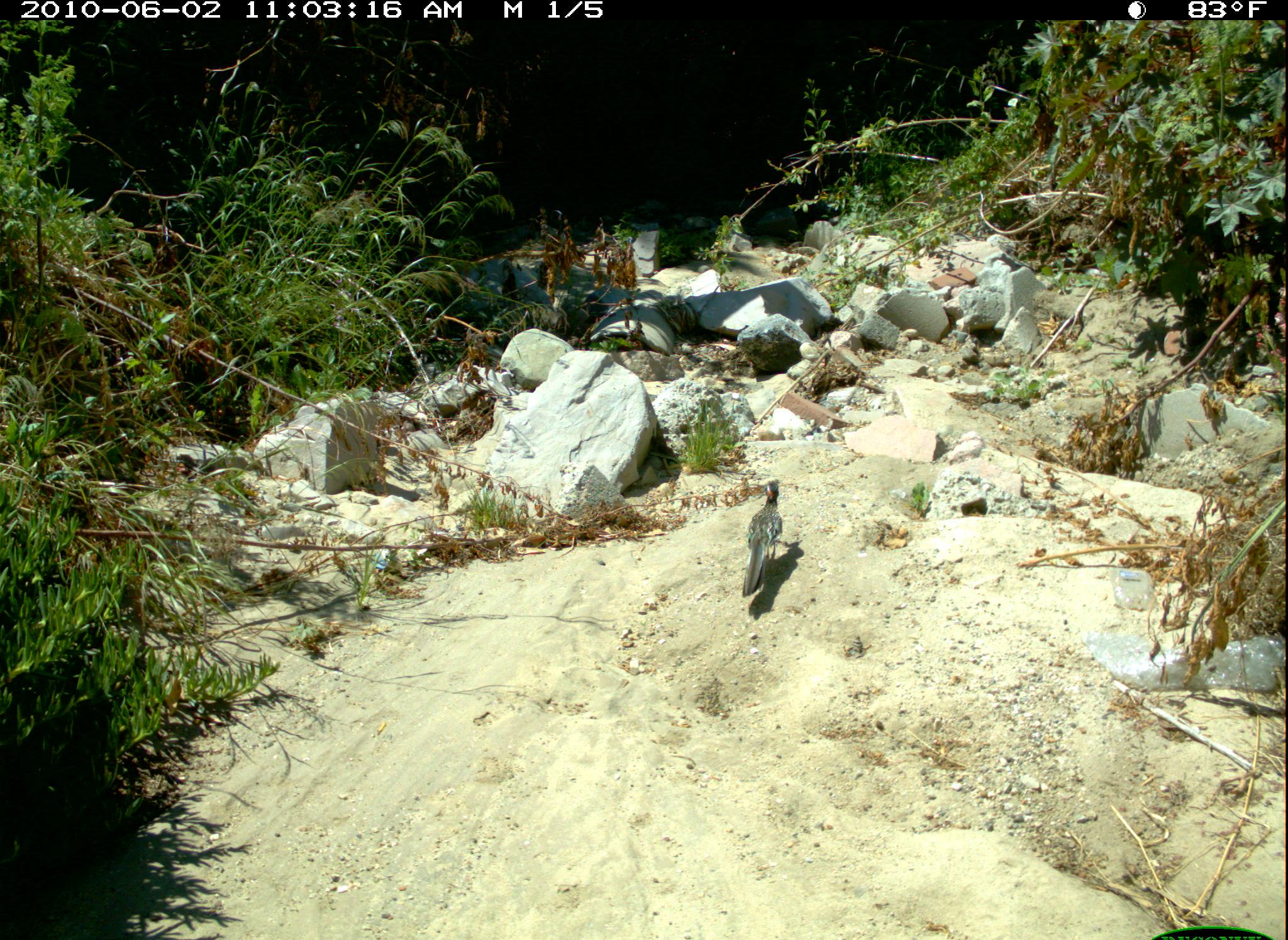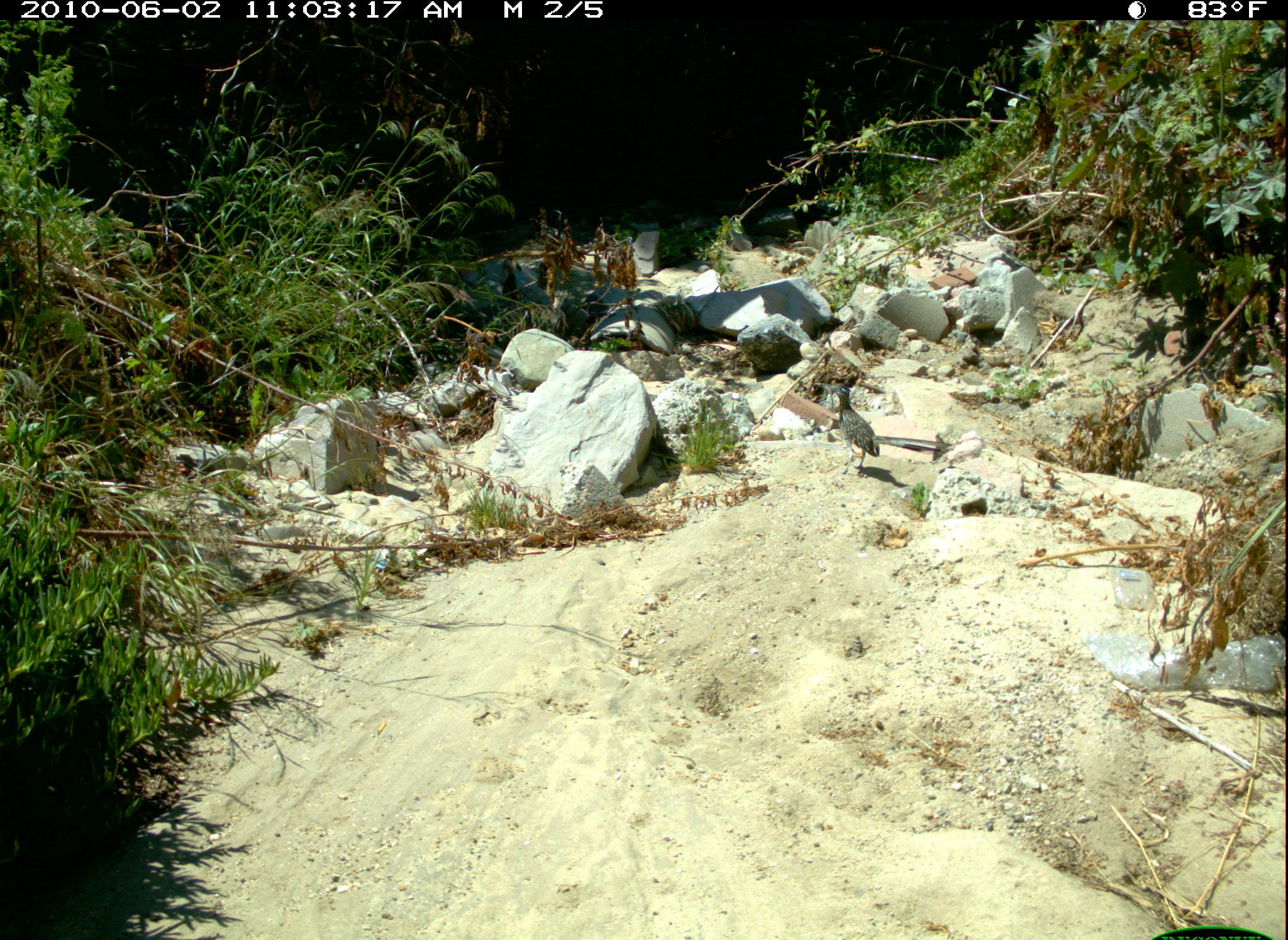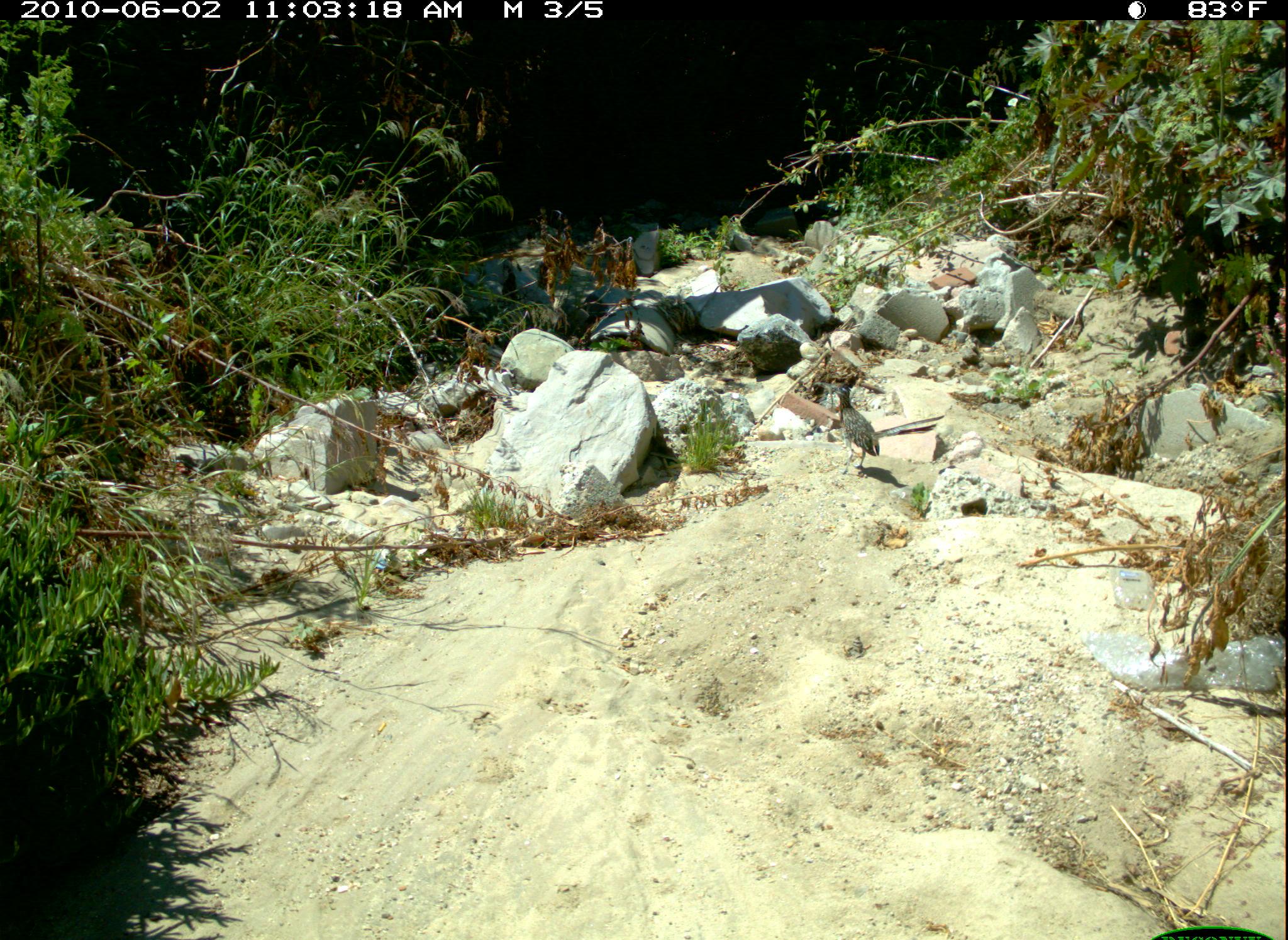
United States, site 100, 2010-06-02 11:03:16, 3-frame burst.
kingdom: Animalia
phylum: Chordata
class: Aves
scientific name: Aves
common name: bird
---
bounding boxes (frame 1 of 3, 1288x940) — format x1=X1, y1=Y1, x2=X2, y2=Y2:
bird: x1=731, y1=469, x2=813, y2=628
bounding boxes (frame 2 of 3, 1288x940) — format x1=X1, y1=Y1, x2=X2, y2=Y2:
bird: x1=811, y1=360, x2=894, y2=501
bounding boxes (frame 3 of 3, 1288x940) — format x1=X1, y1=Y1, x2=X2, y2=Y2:
bird: x1=819, y1=366, x2=890, y2=485